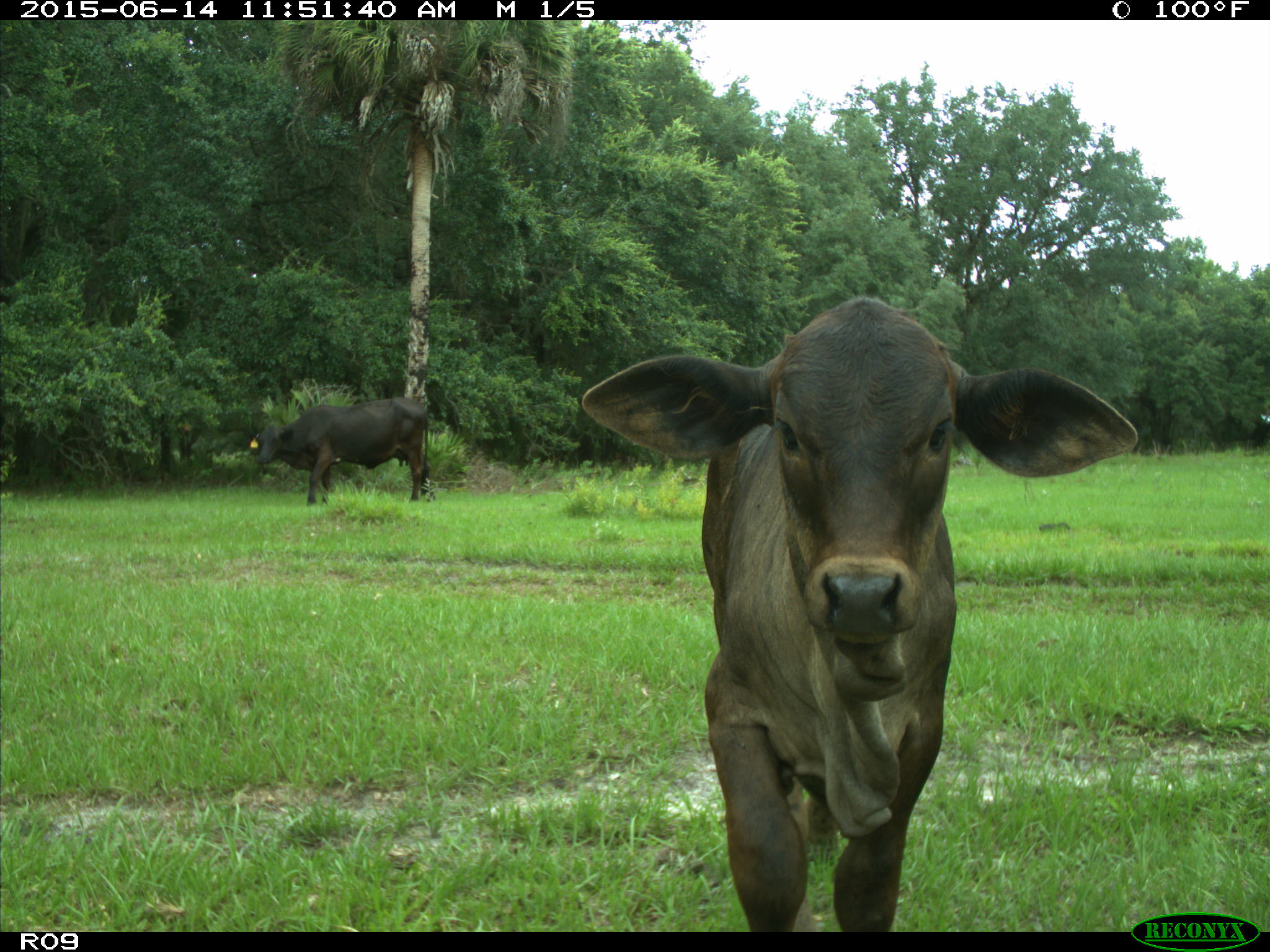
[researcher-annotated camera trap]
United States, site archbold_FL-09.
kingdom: Animalia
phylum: Chordata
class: Mammalia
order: Artiodactyla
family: Bovidae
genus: Bos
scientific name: Bos taurus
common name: domestic cow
Bos taurus (domestic cow).